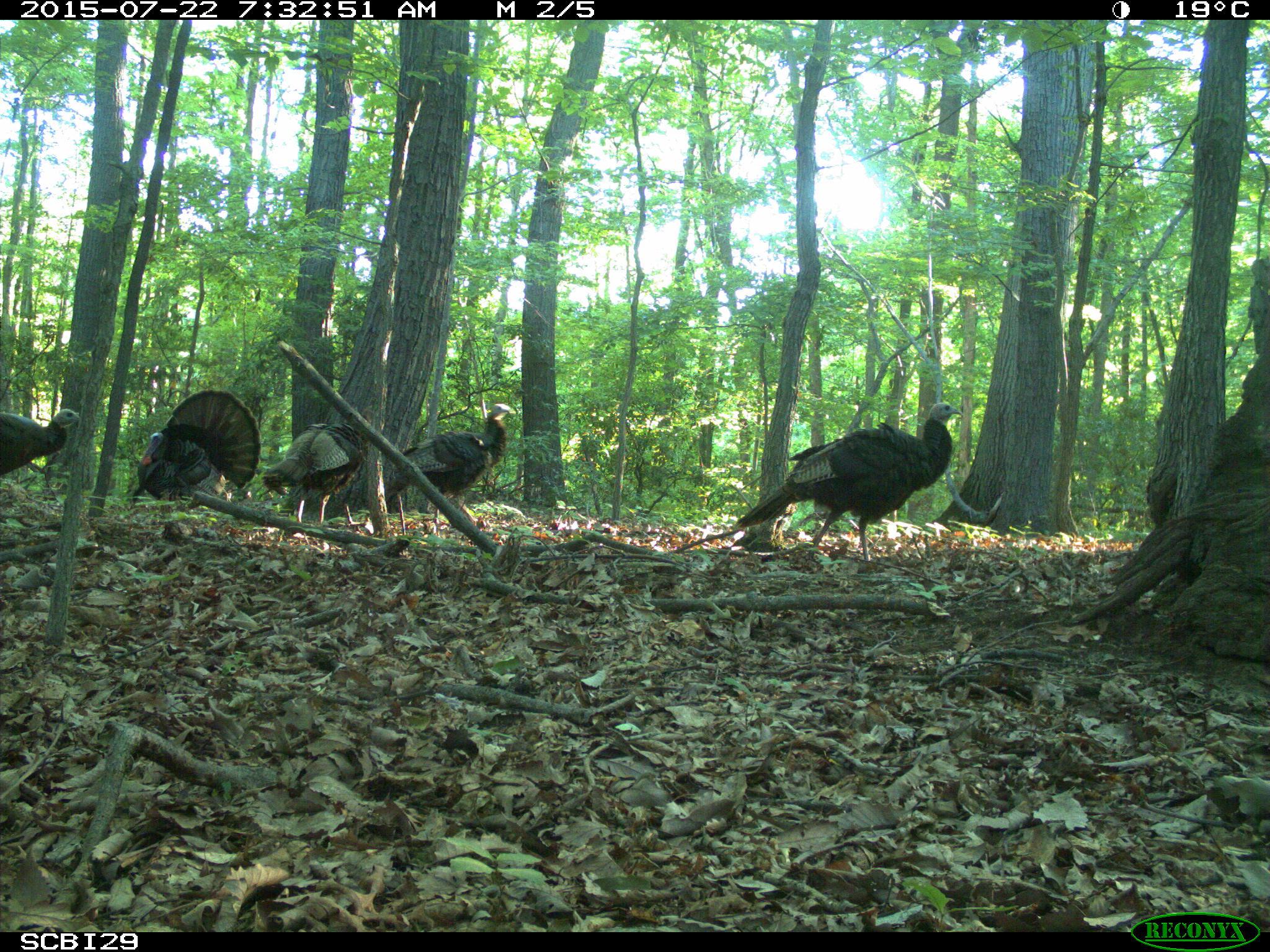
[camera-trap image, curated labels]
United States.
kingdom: Animalia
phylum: Chordata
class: Aves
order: Galliformes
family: Phasianidae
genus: Meleagris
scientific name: Meleagris gallopavo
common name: wild turkey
Wild Turkey (Meleagris gallopavo).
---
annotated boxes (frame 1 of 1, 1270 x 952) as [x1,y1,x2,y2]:
Wild Turkey: [734,396,971,565]; [130,381,267,504]; [393,398,513,530]; [263,408,369,516]; [0,395,85,499]